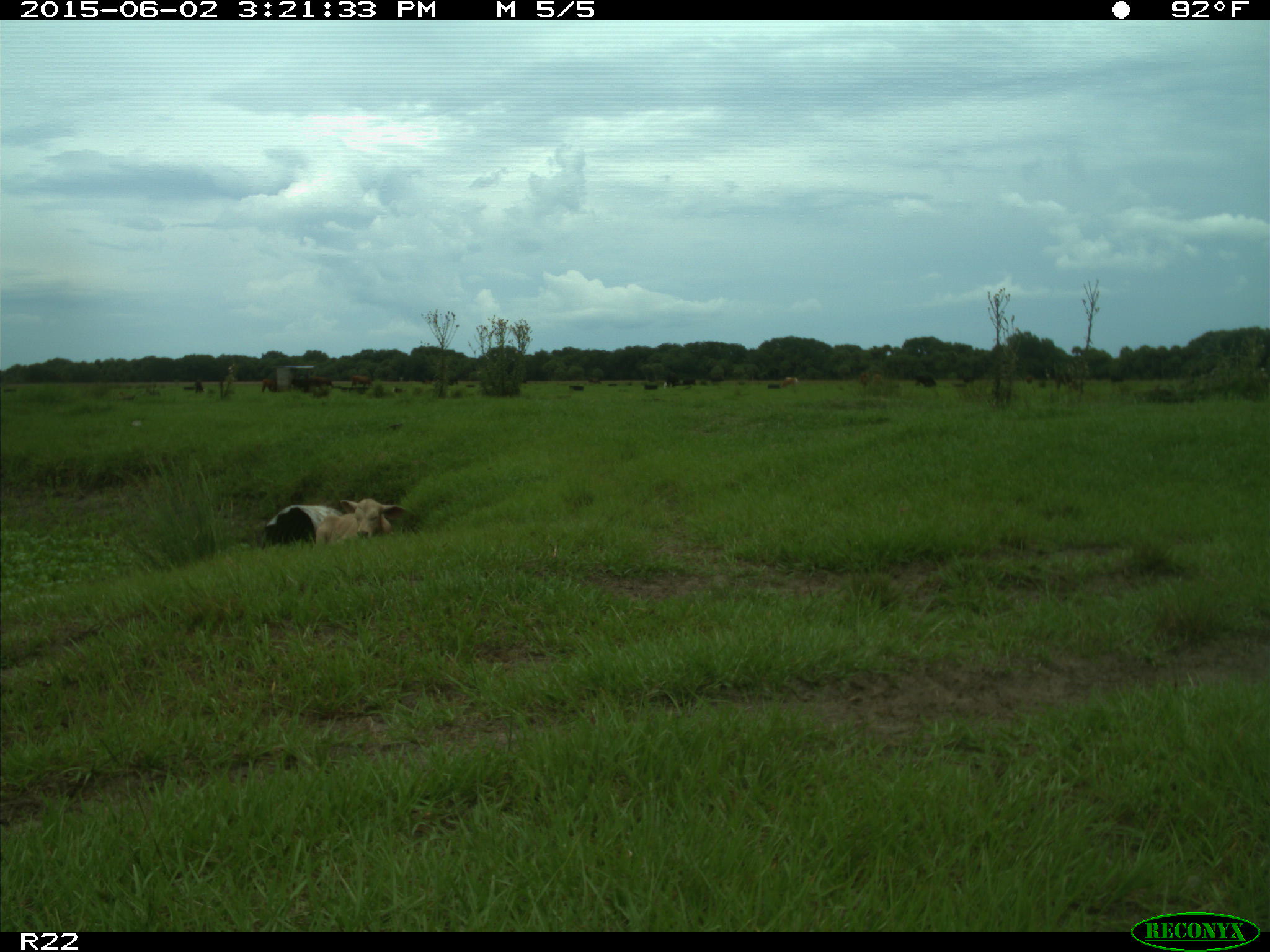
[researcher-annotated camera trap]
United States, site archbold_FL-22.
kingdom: Animalia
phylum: Chordata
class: Mammalia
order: Artiodactyla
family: Bovidae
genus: Bos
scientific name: Bos taurus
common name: domestic cow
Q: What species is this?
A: Bos taurus (domestic cow).